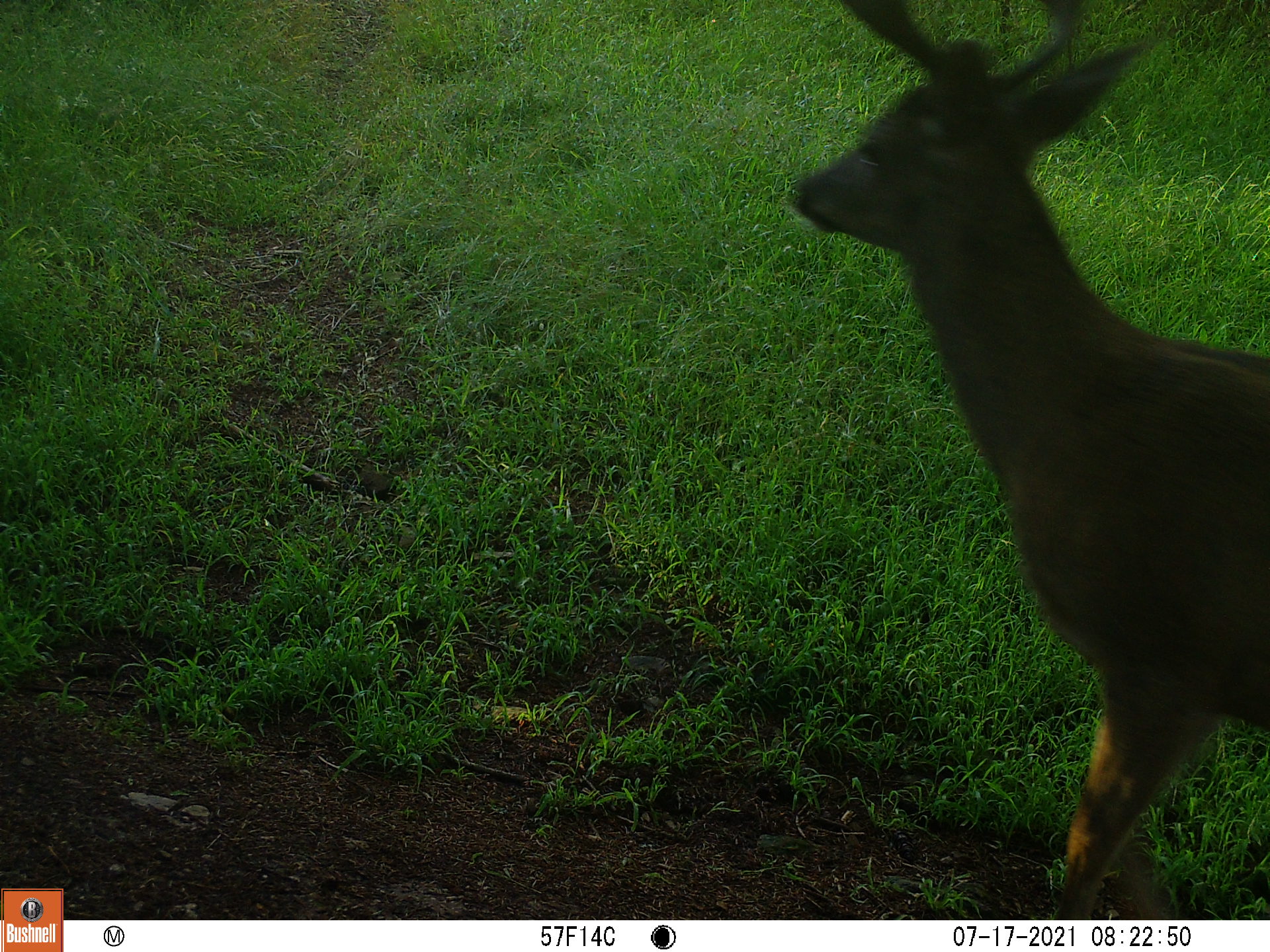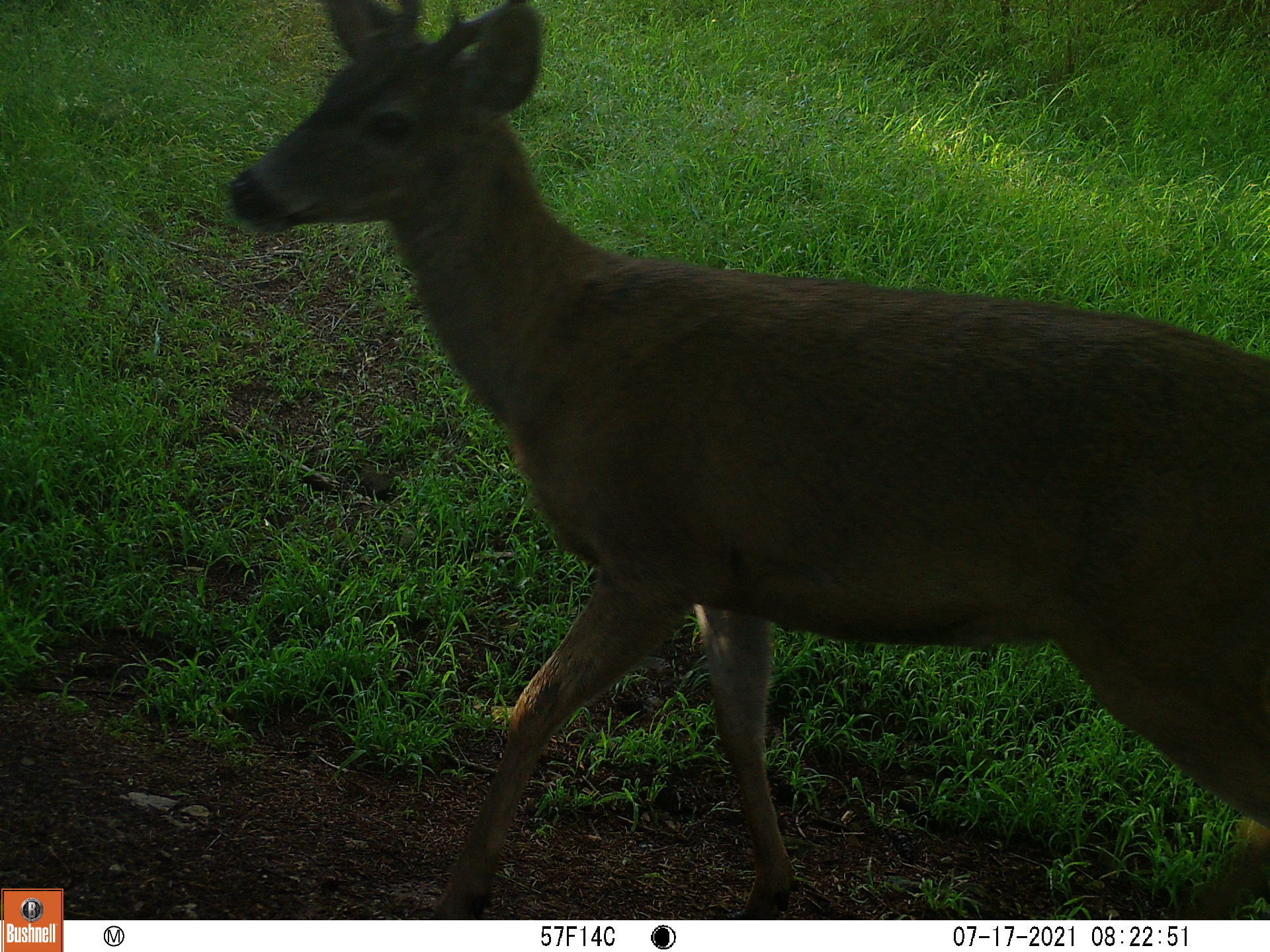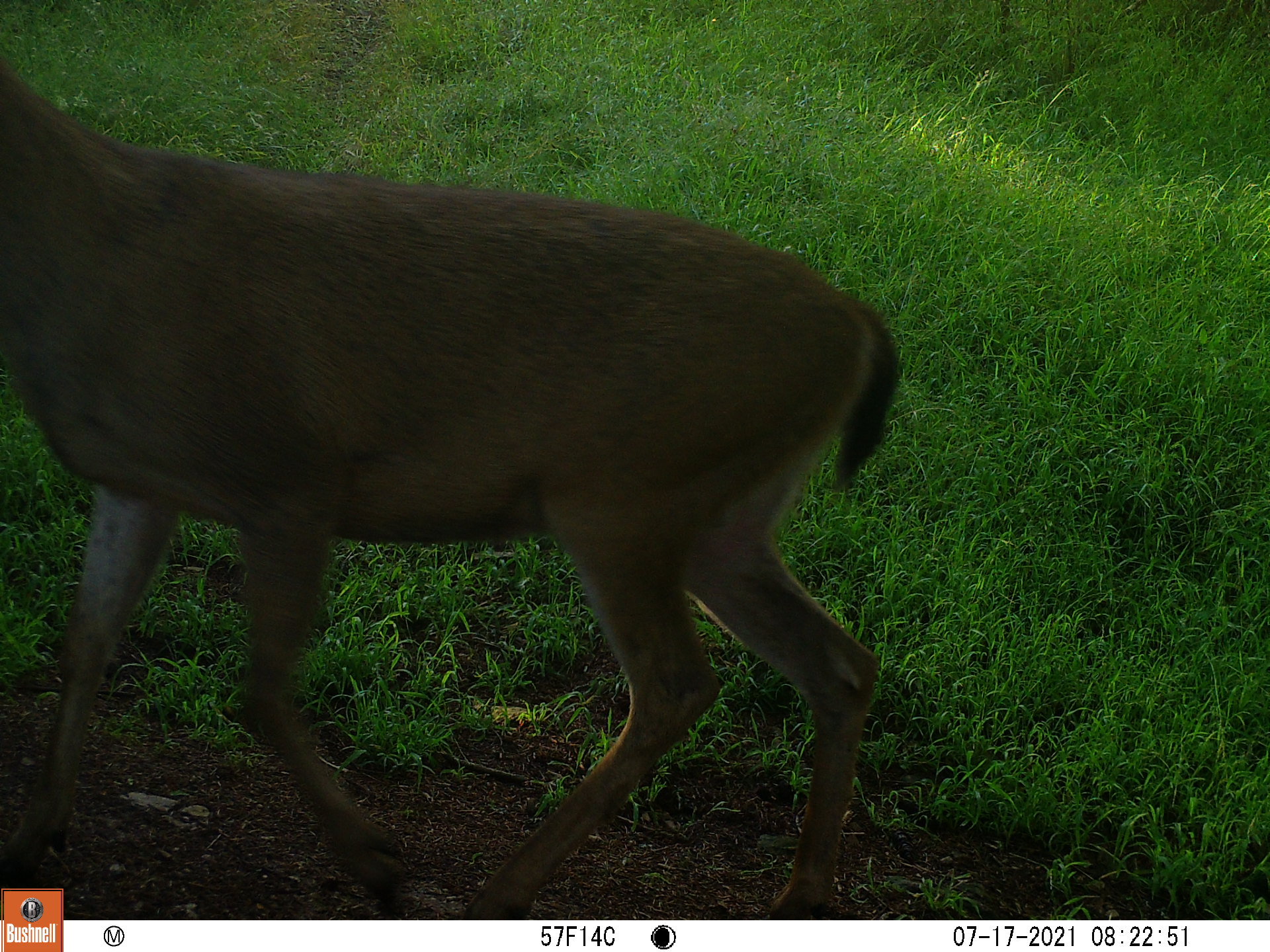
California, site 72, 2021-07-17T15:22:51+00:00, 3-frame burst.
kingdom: Animalia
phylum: Chordata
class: Mammalia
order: Artiodactyla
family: Cervidae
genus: Odocoileus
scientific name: Odocoileus hemionus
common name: mule deer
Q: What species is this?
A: Mule deer (Odocoileus hemionus).